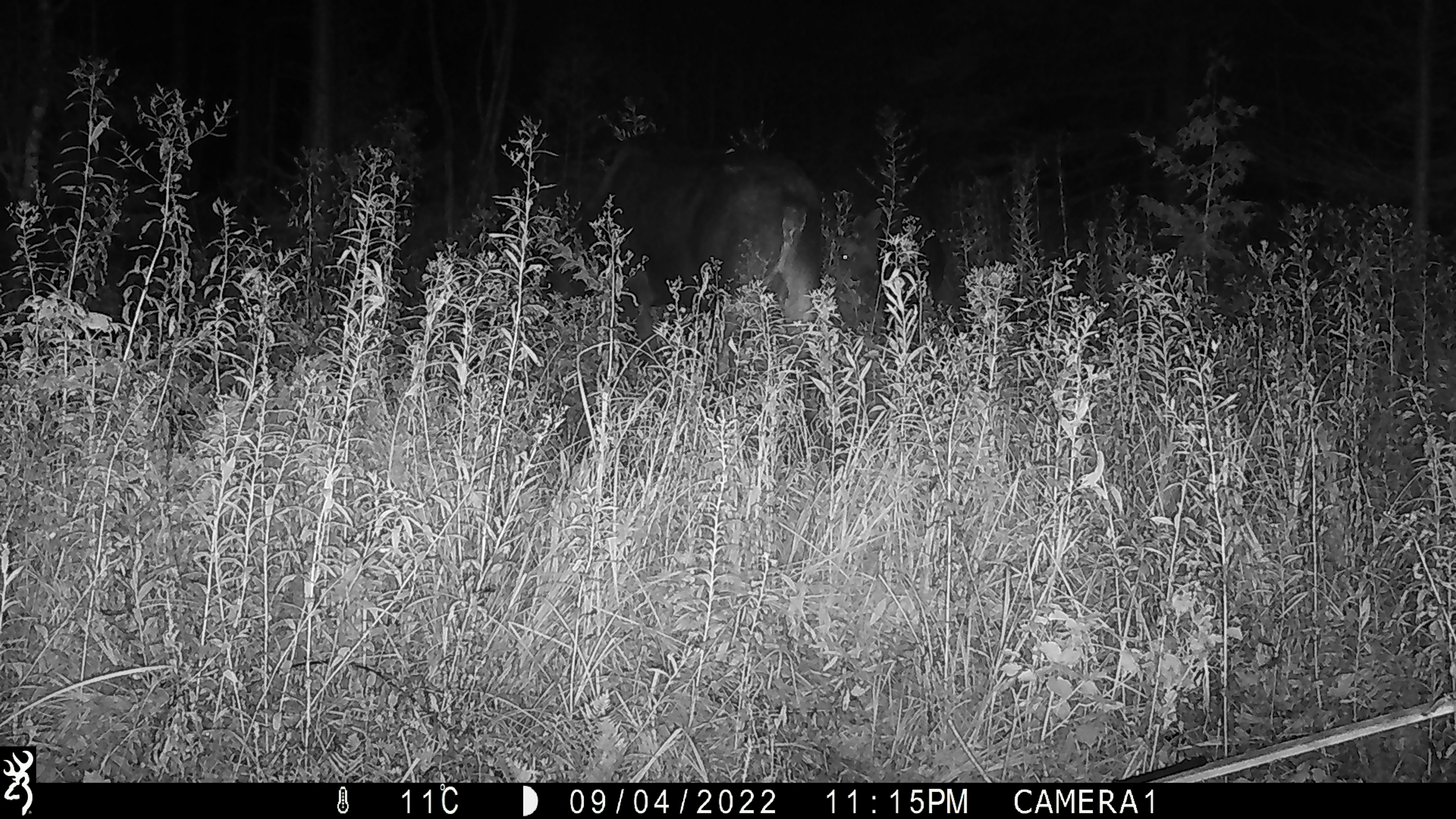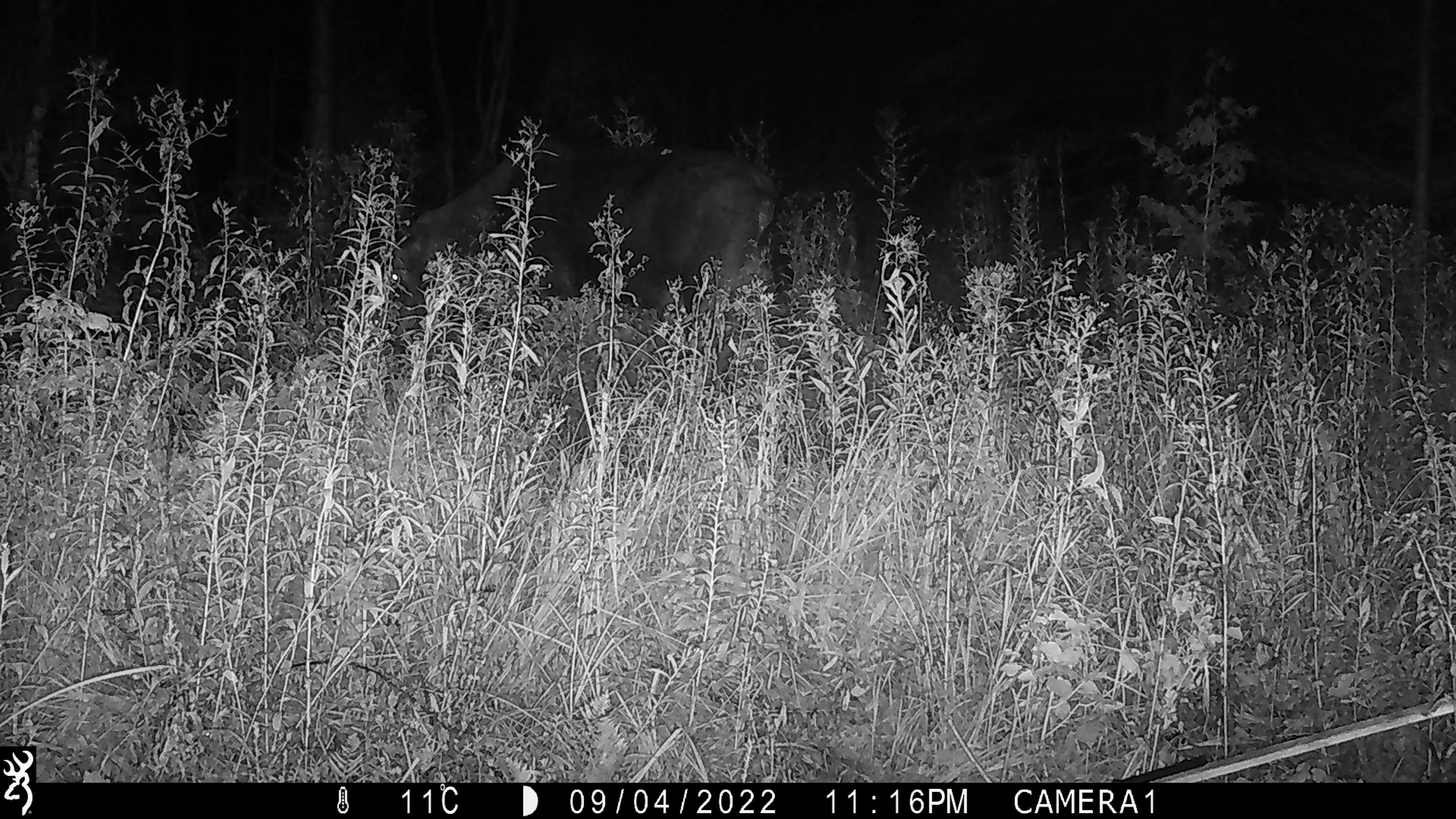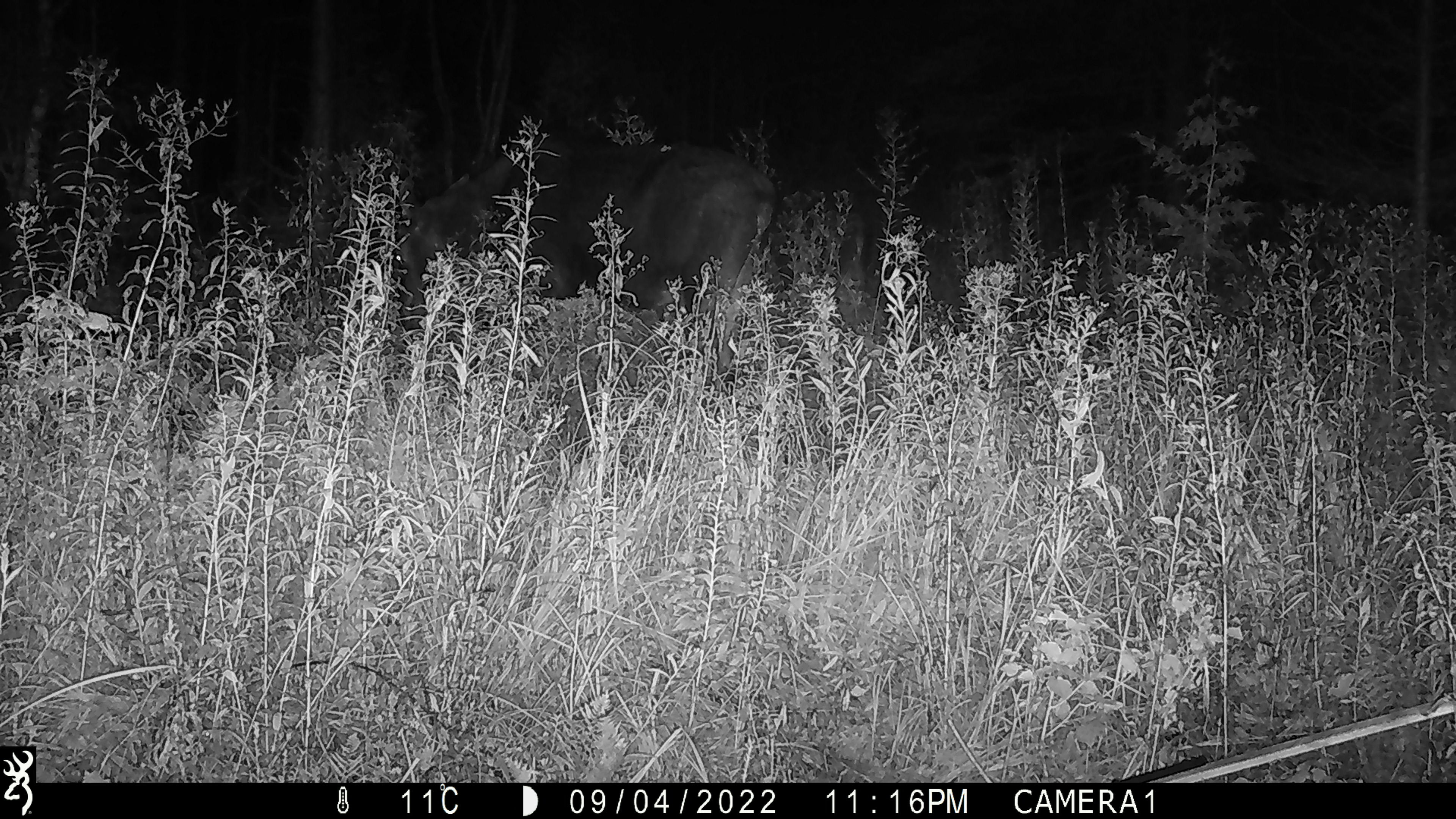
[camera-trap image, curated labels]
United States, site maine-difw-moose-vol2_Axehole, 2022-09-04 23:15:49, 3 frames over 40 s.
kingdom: Animalia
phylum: Chordata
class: Mammalia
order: Artiodactyla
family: Cervidae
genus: Alces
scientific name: Alces alces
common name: moose